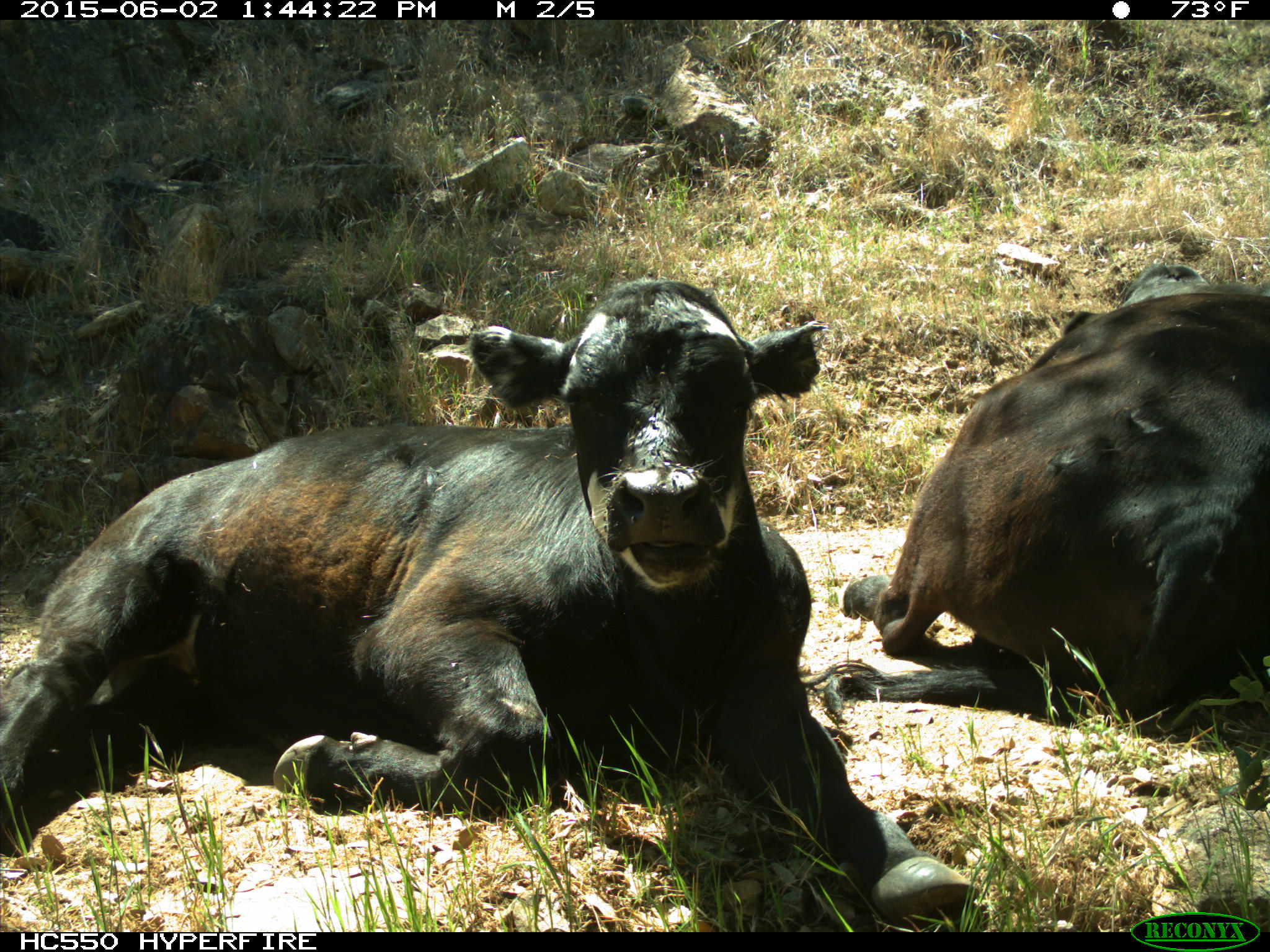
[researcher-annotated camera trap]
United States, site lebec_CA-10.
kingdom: Animalia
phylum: Chordata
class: Mammalia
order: Artiodactyla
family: Bovidae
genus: Bos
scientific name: Bos taurus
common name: domestic cow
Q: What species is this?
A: Bos taurus (domestic cow).